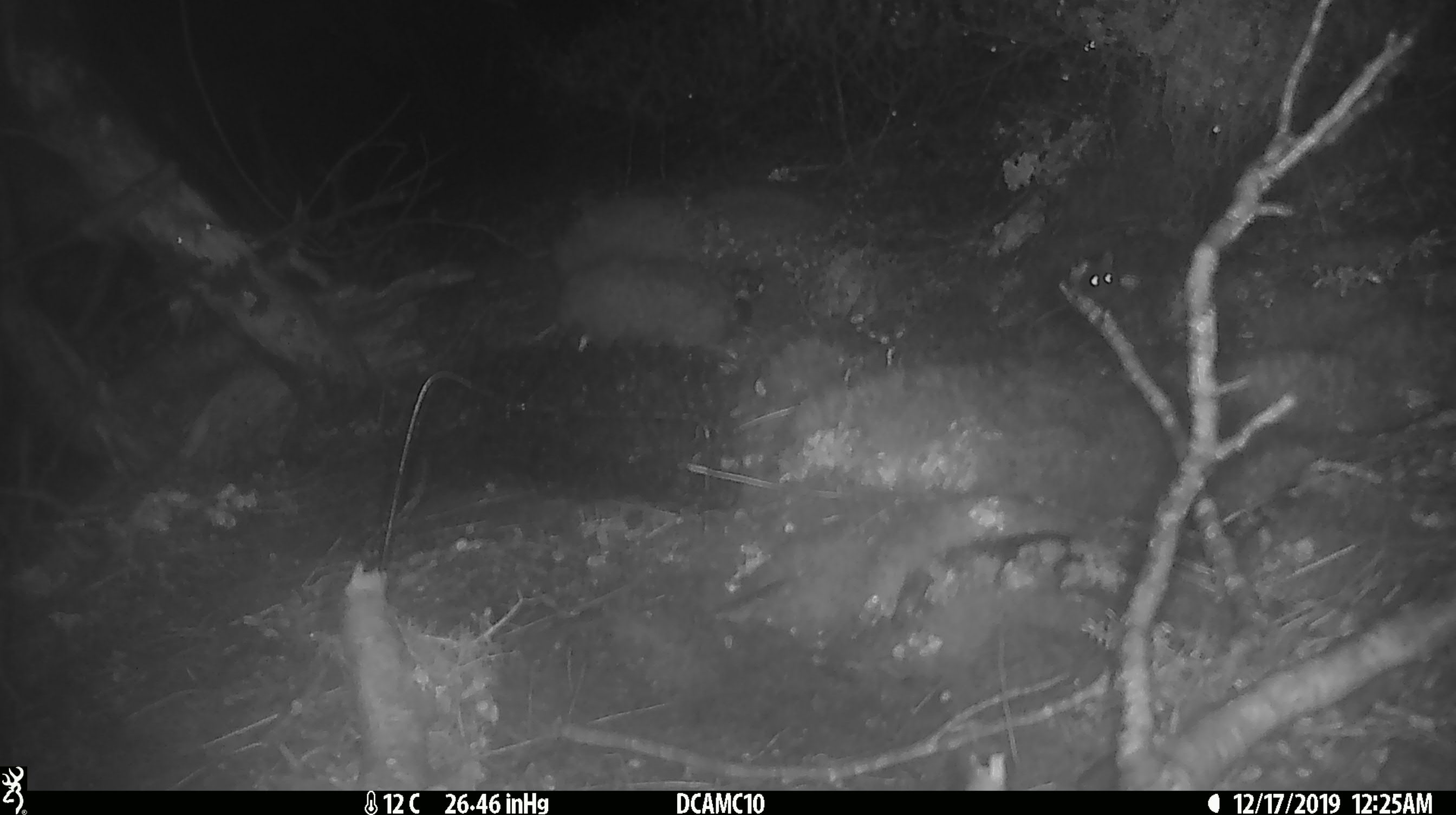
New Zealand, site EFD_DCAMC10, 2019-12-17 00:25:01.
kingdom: Animalia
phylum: Chordata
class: Mammalia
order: Rodentia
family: Muridae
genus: Mus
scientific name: Mus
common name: mouse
Mouse (Mus).